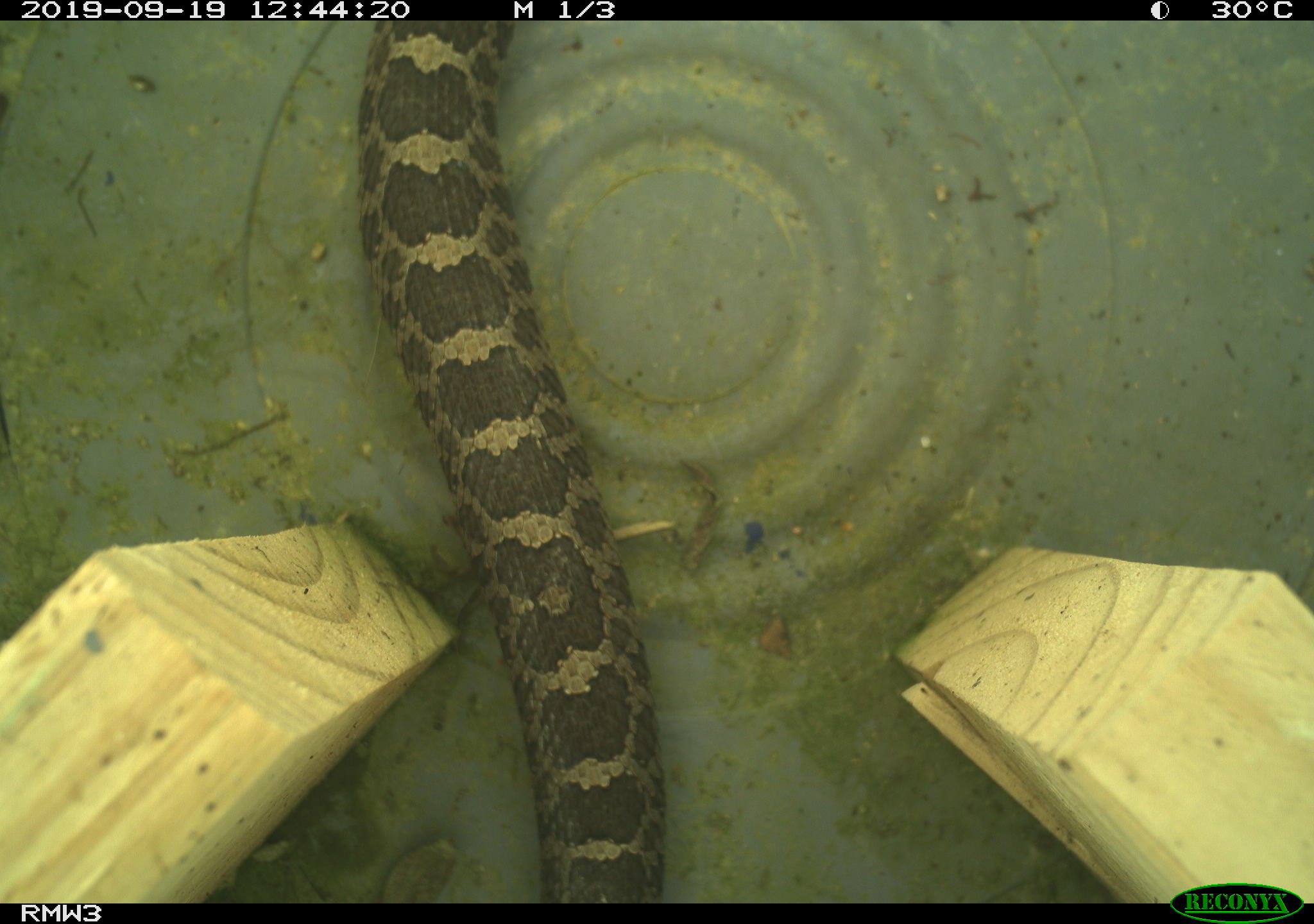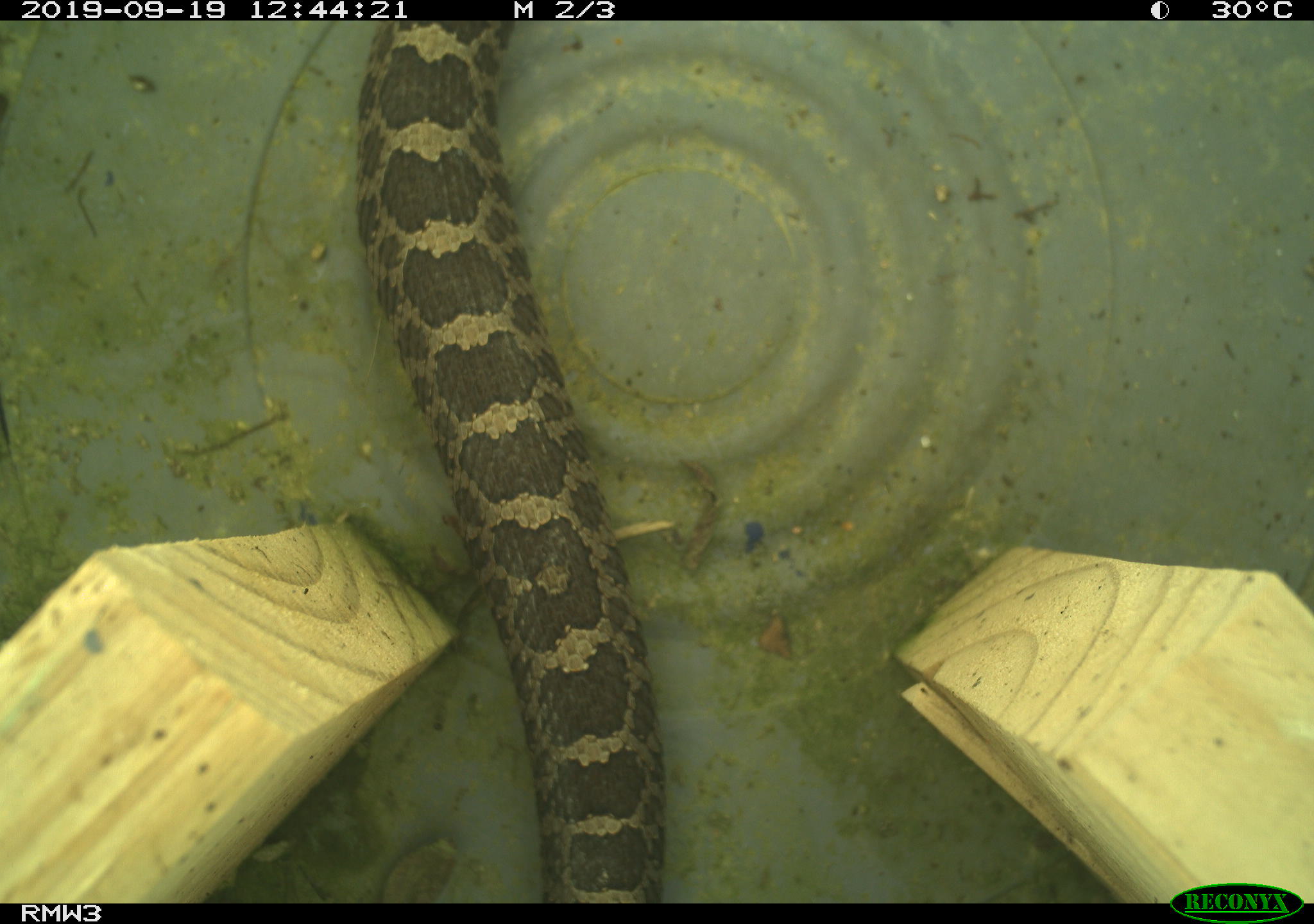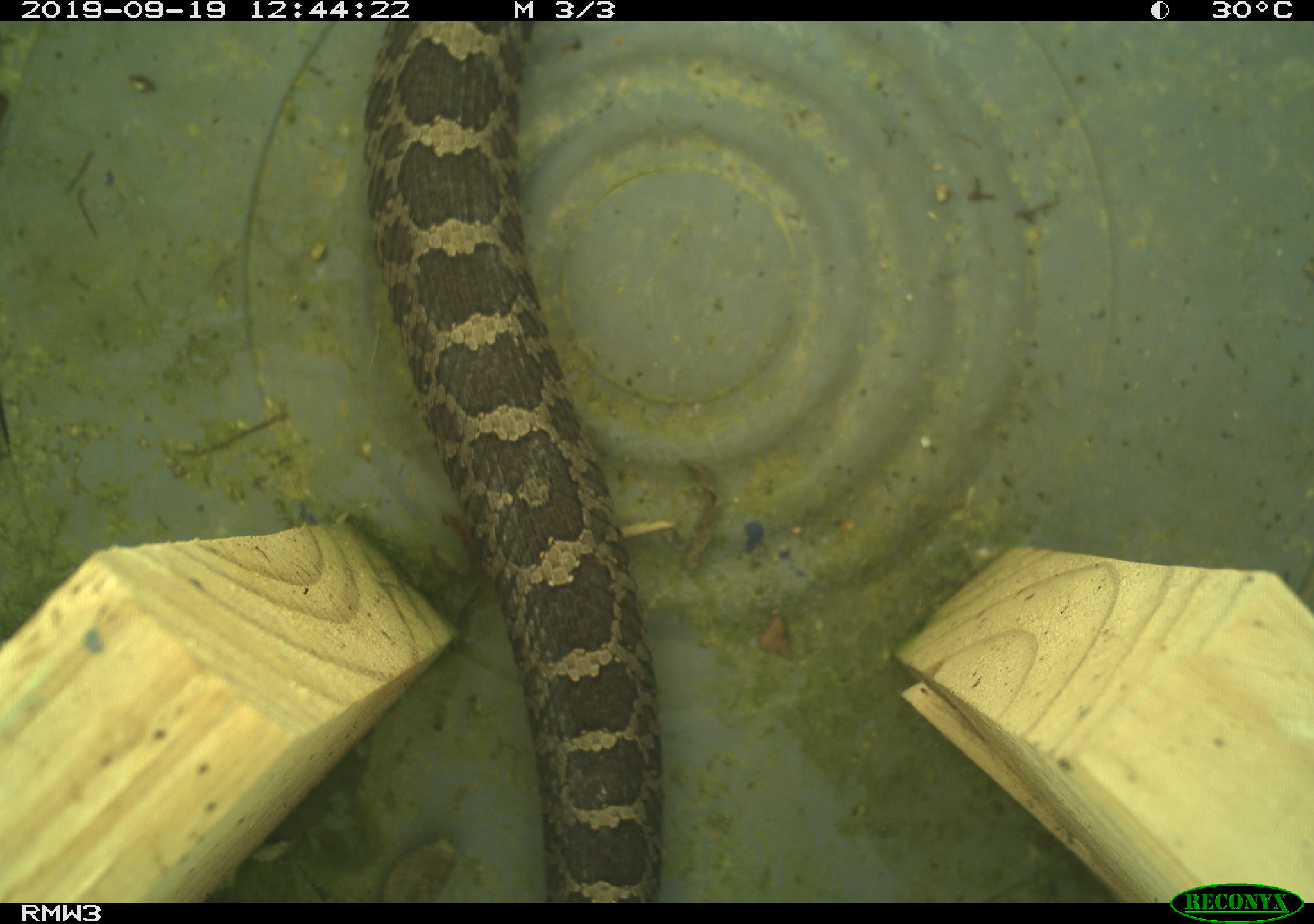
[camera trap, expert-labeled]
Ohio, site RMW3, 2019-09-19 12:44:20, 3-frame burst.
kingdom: Animalia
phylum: Chordata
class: Reptilia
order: Squamata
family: Viperidae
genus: Sistrurus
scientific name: Sistrurus catenatus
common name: eastern massasauga